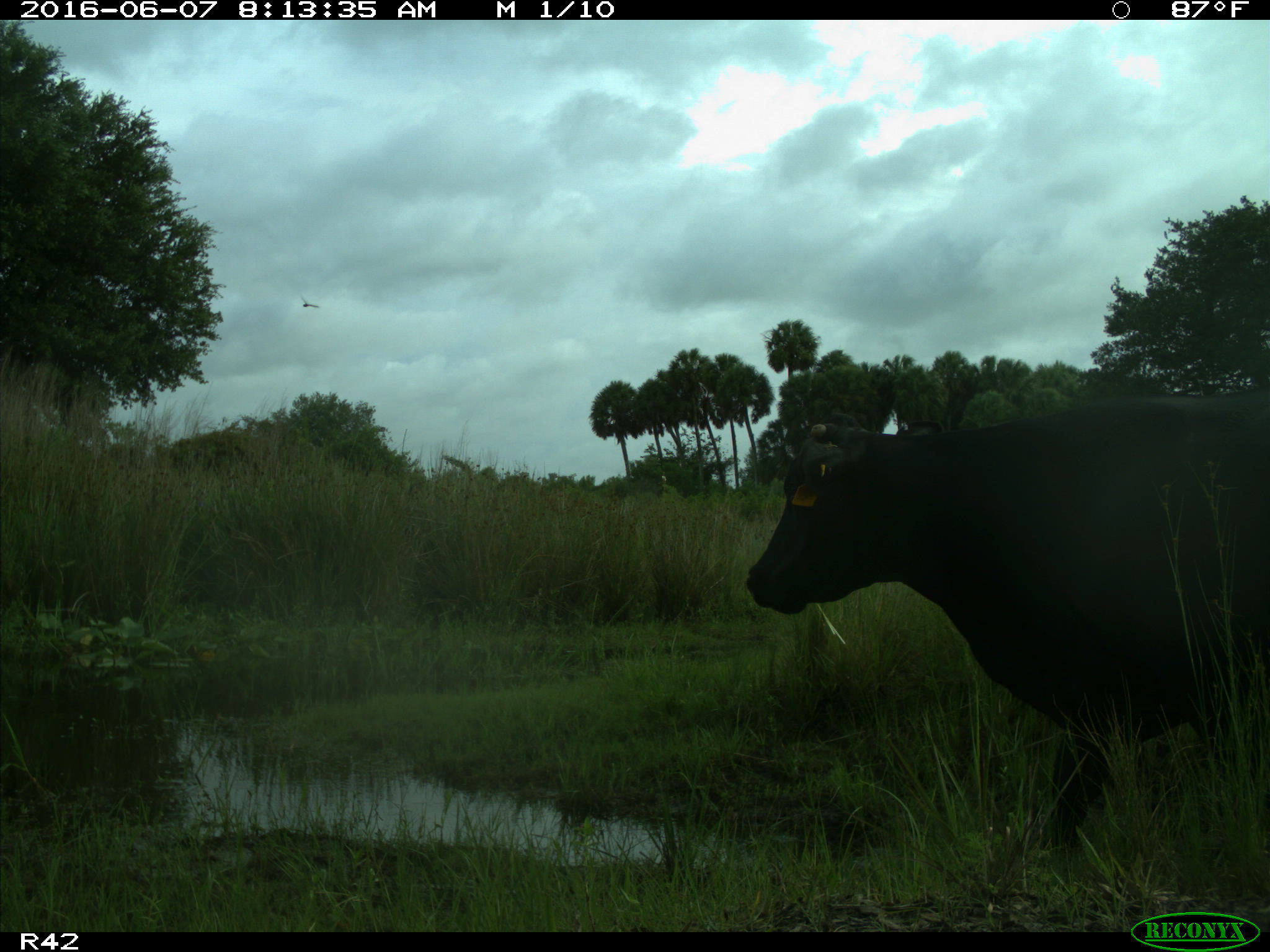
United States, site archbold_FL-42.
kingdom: Animalia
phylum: Chordata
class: Mammalia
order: Artiodactyla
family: Bovidae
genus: Bos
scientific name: Bos taurus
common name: domestic cow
Bos taurus (domestic cow).